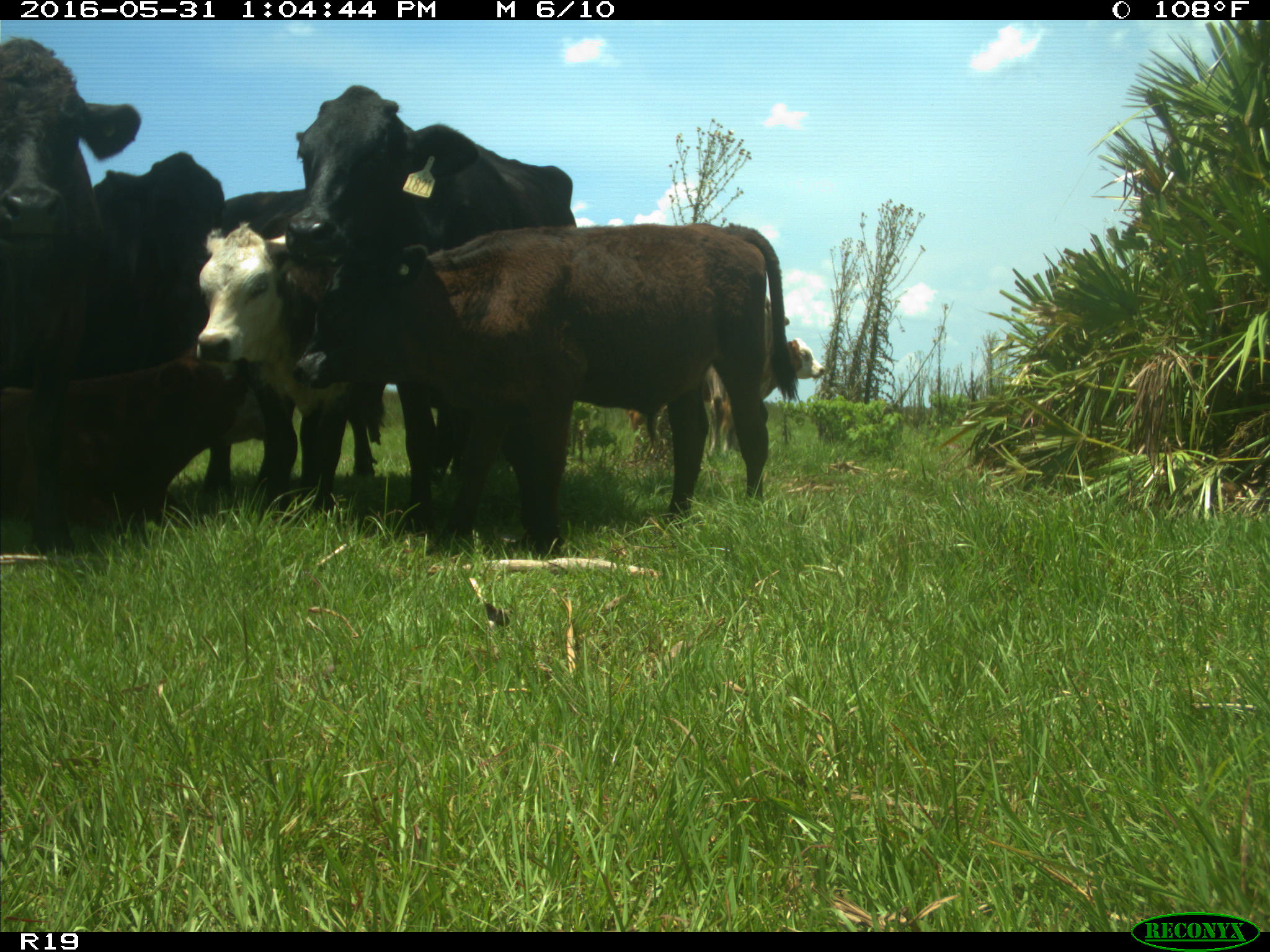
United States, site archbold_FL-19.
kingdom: Animalia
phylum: Chordata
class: Mammalia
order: Artiodactyla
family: Bovidae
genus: Bos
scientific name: Bos taurus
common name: domestic cow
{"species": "Bos taurus (domestic cow)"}